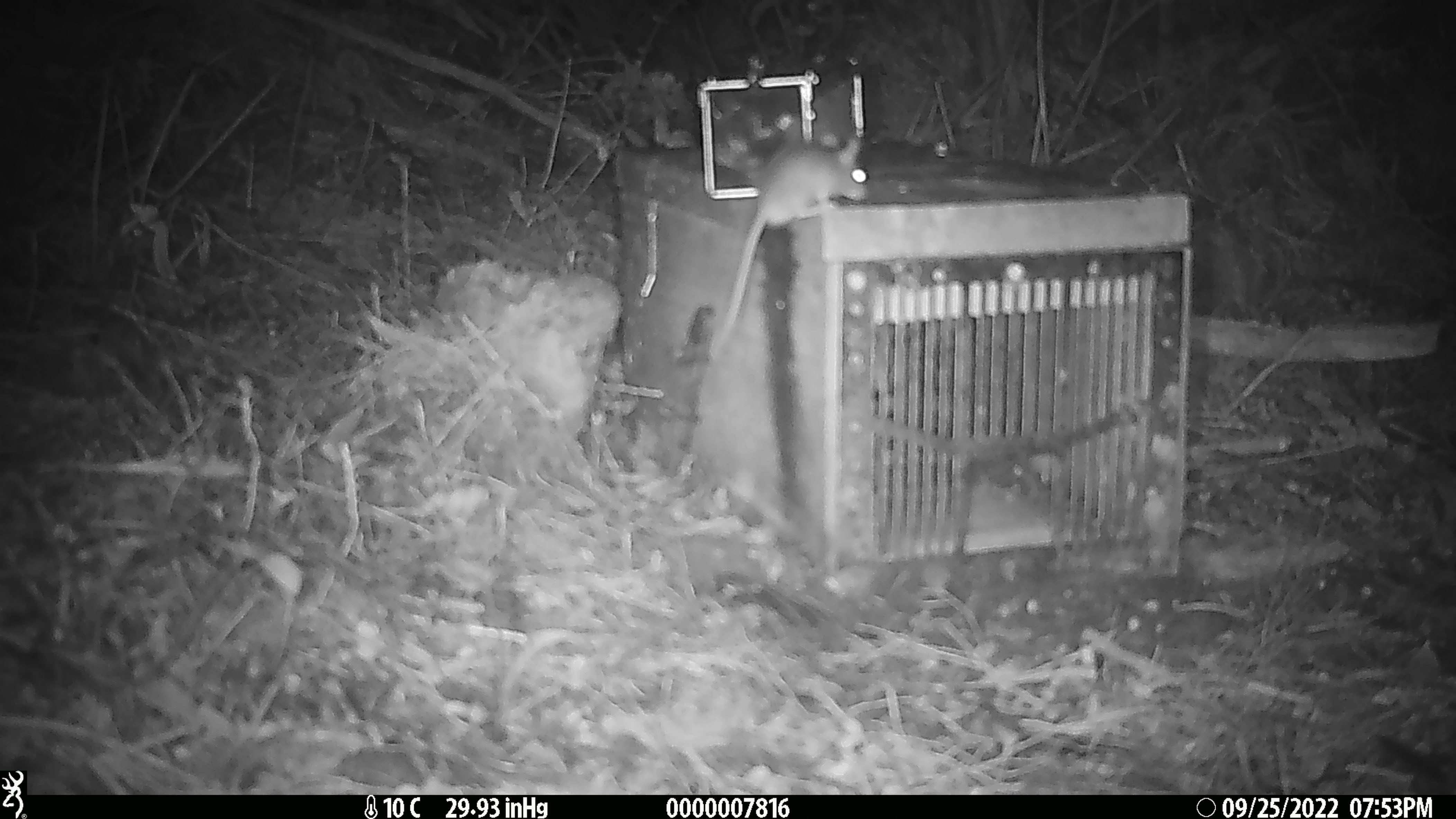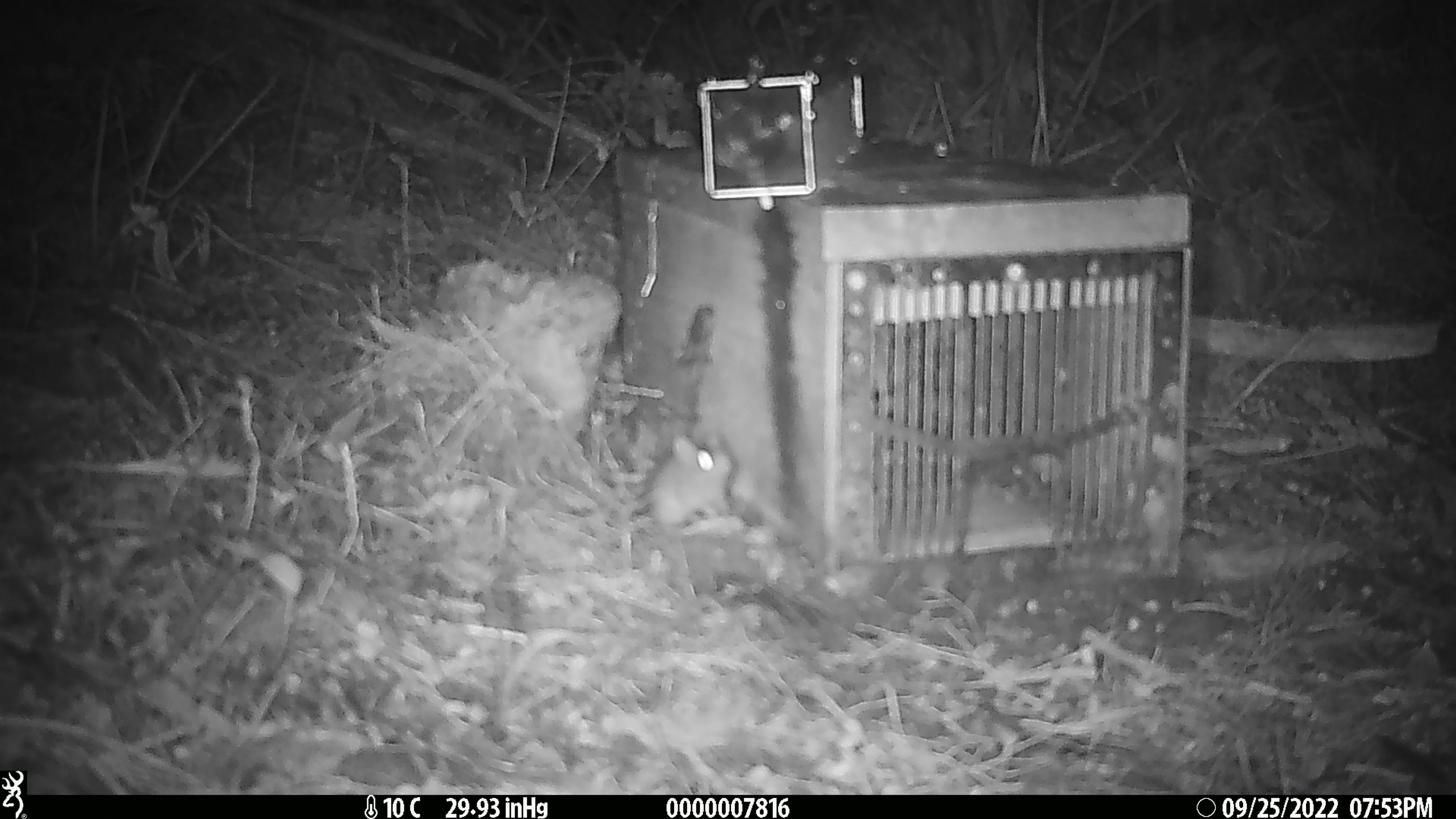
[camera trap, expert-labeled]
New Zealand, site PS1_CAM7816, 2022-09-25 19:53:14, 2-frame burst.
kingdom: Animalia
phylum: Chordata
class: Mammalia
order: Rodentia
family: Muridae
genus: Mus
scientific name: Mus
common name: mouse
Mouse (Mus).